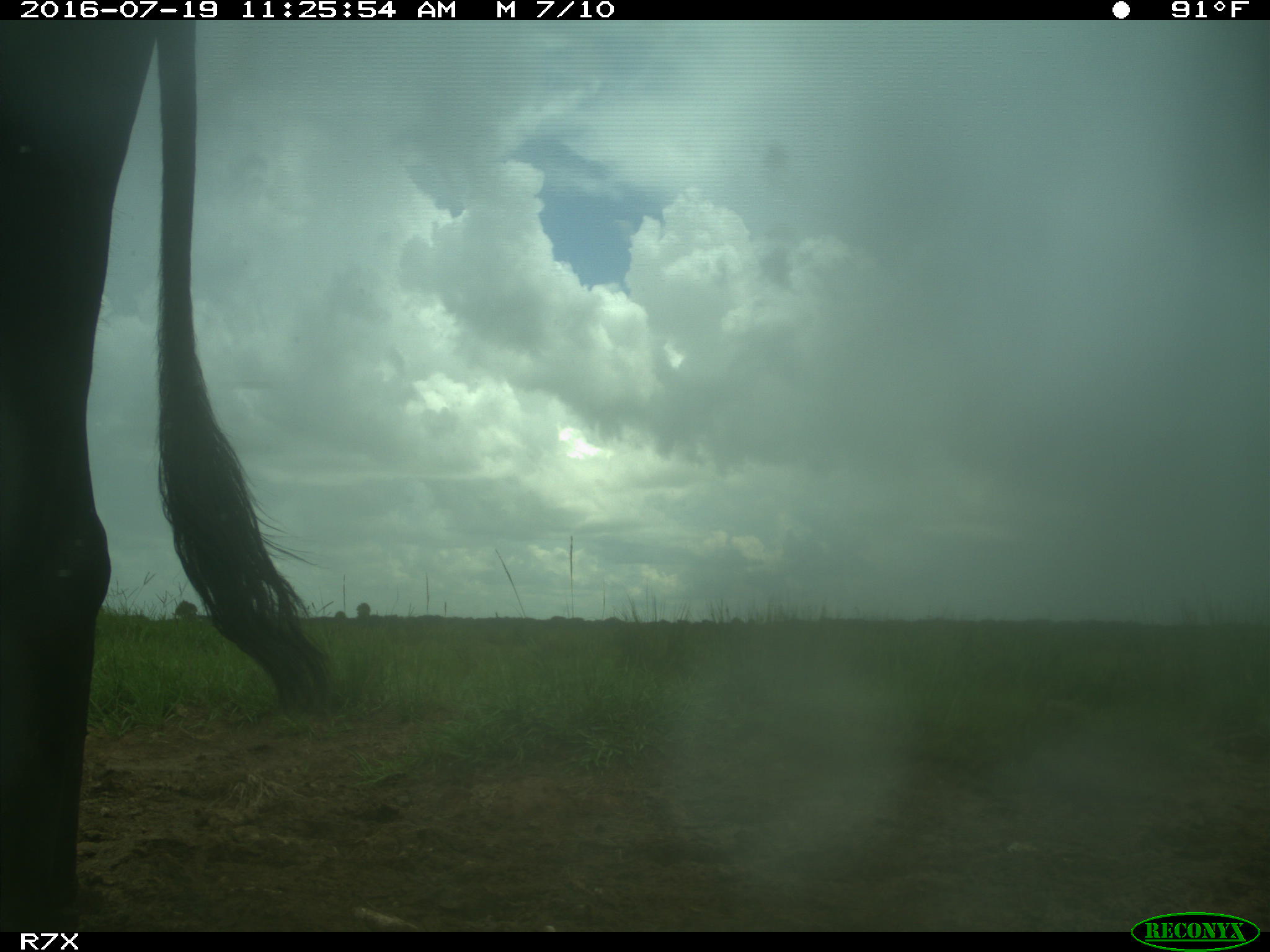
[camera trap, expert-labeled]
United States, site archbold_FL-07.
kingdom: Animalia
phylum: Chordata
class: Mammalia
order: Artiodactyla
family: Bovidae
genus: Bos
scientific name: Bos taurus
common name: domestic cow